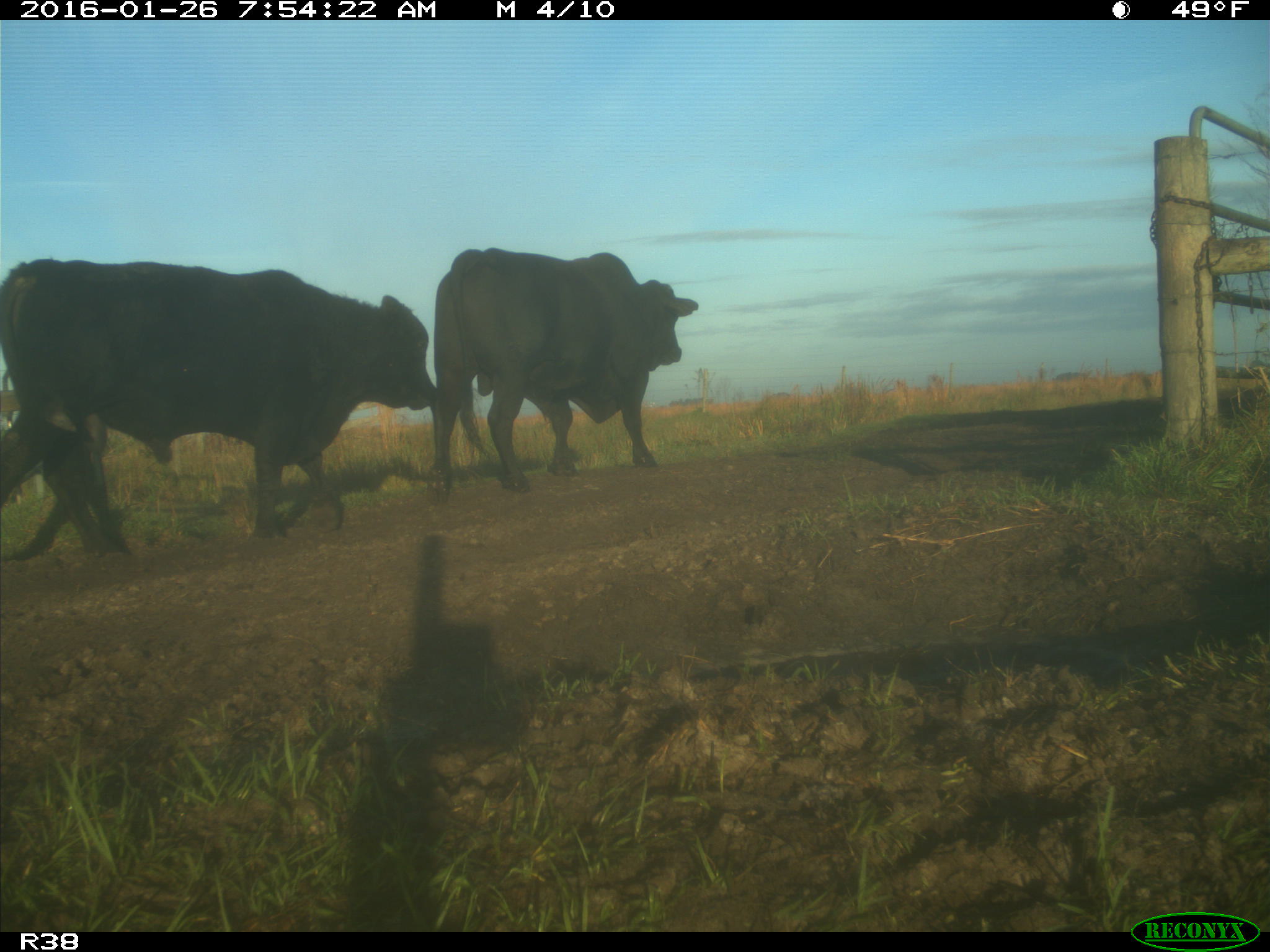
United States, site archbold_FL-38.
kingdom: Animalia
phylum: Chordata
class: Mammalia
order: Artiodactyla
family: Bovidae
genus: Bos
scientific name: Bos taurus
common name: domestic cow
Bos taurus (domestic cow).